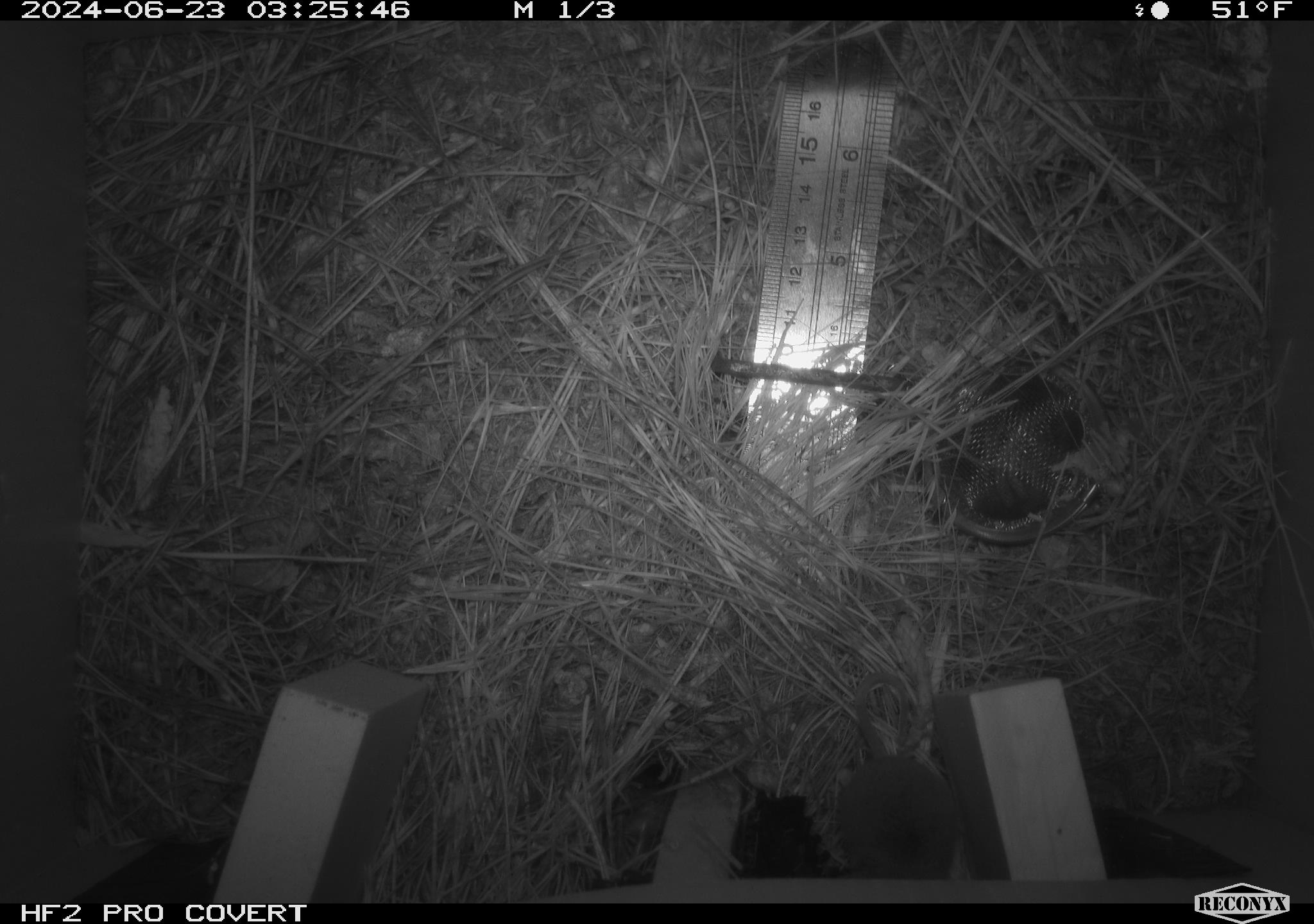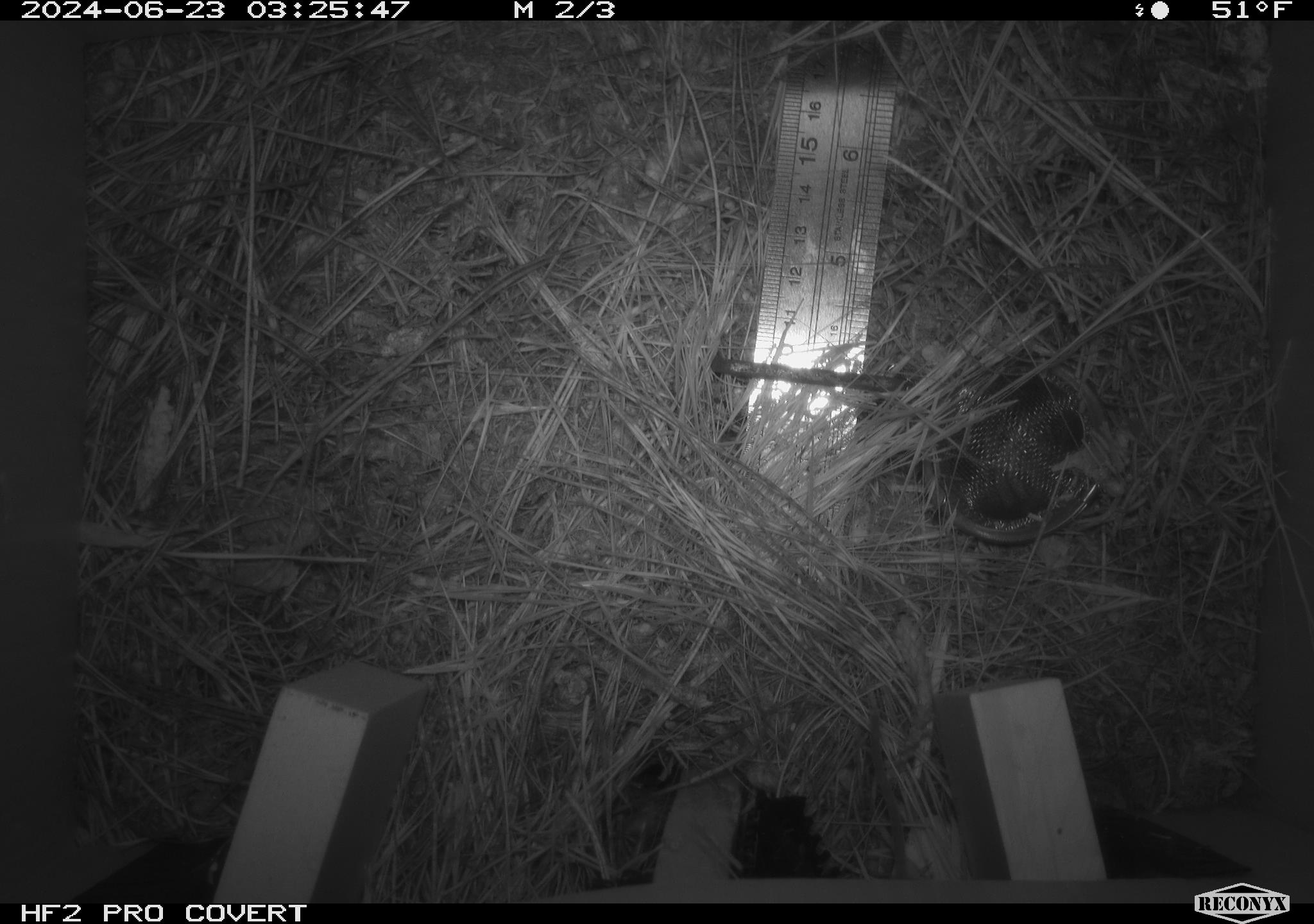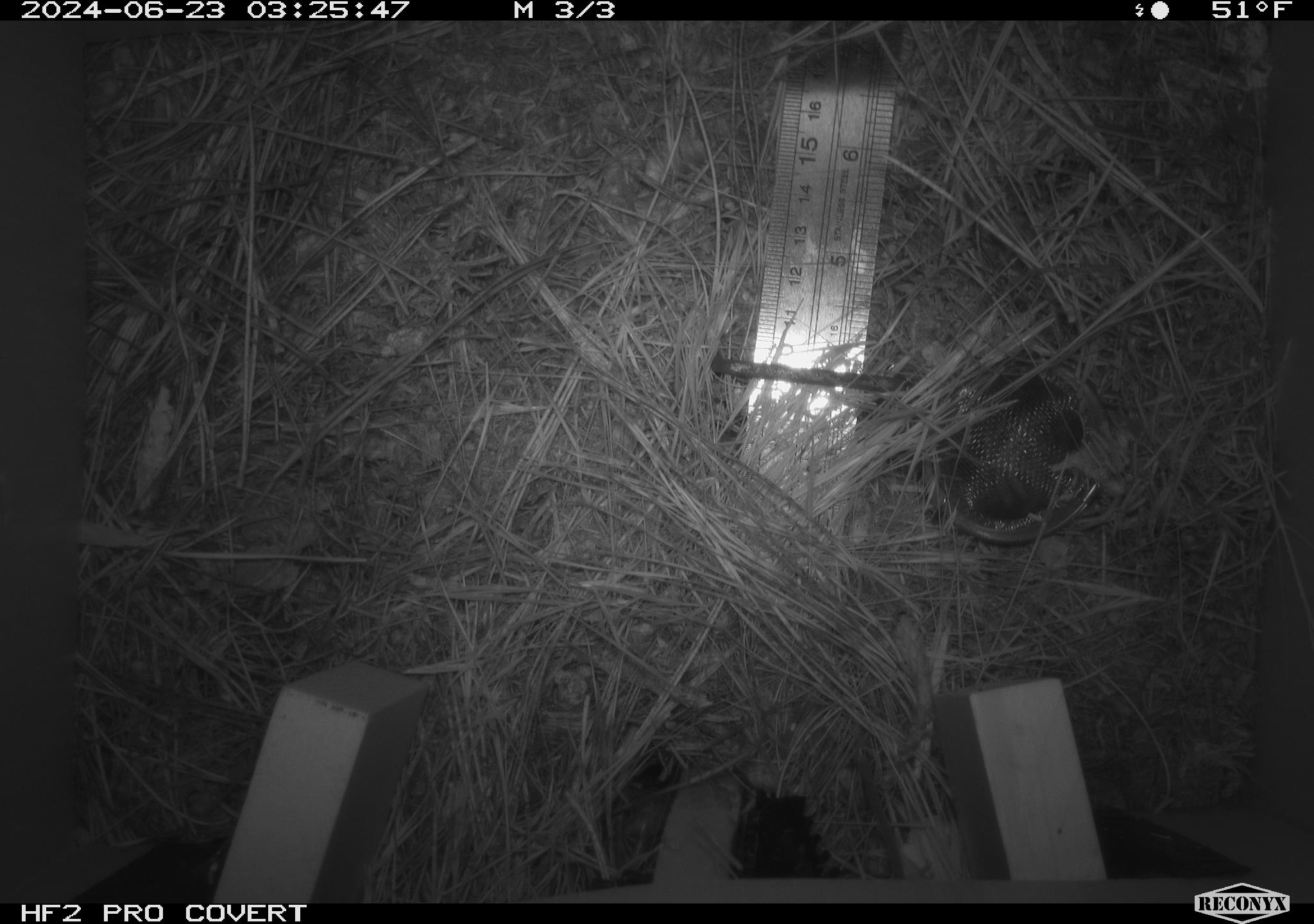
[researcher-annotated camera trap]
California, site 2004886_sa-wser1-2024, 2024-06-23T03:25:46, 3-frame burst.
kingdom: Animalia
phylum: Chordata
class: Mammalia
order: Eulipotyphla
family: Soricidae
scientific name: Soricidae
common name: shrews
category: soricidae family